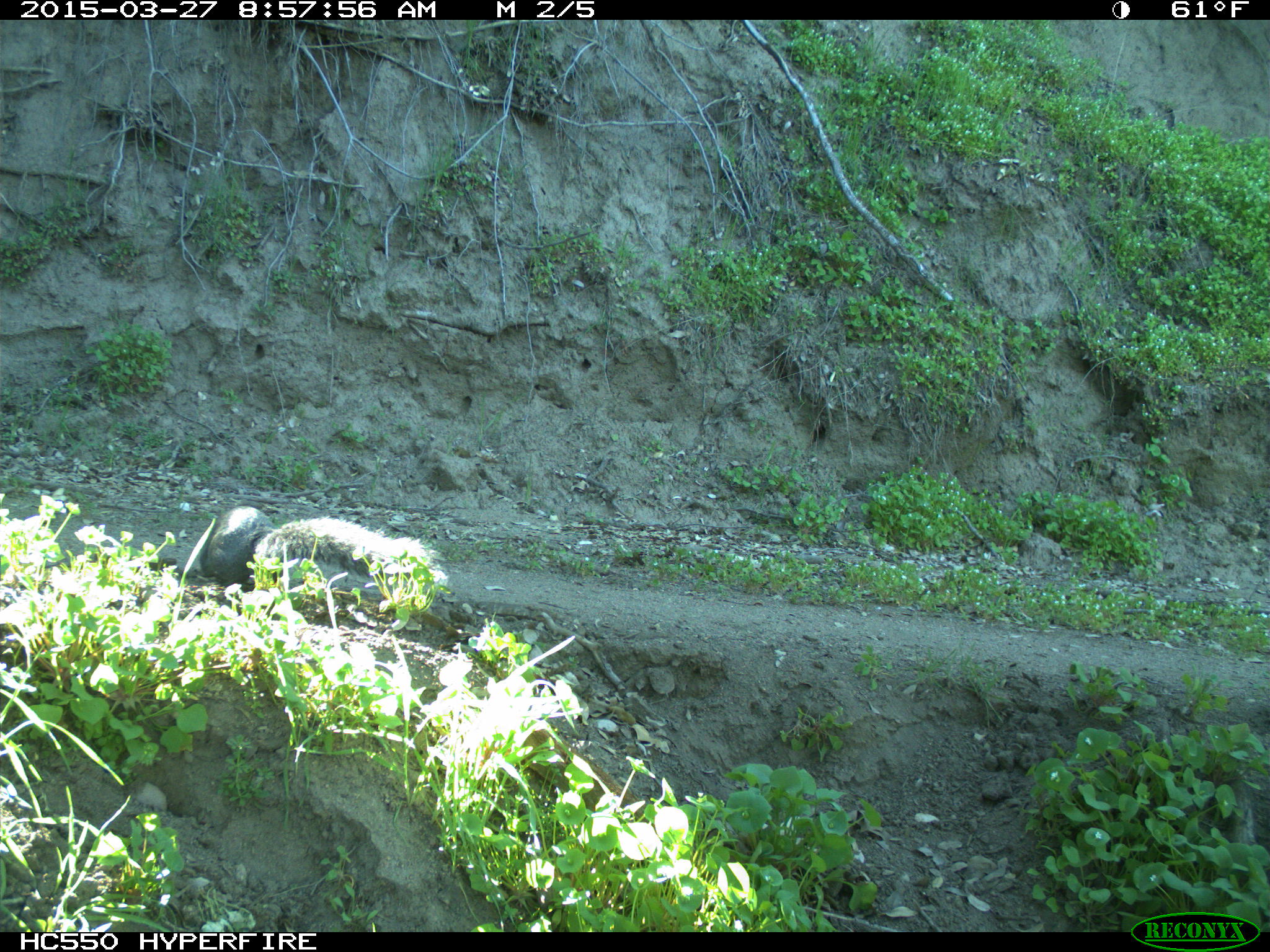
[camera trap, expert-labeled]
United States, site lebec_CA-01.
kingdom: Animalia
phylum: Chordata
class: Mammalia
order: Rodentia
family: Sciuridae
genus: Sciurus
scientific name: Sciurus carolinensis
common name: eastern gray squirrel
Sciurus carolinensis (eastern gray squirrel).